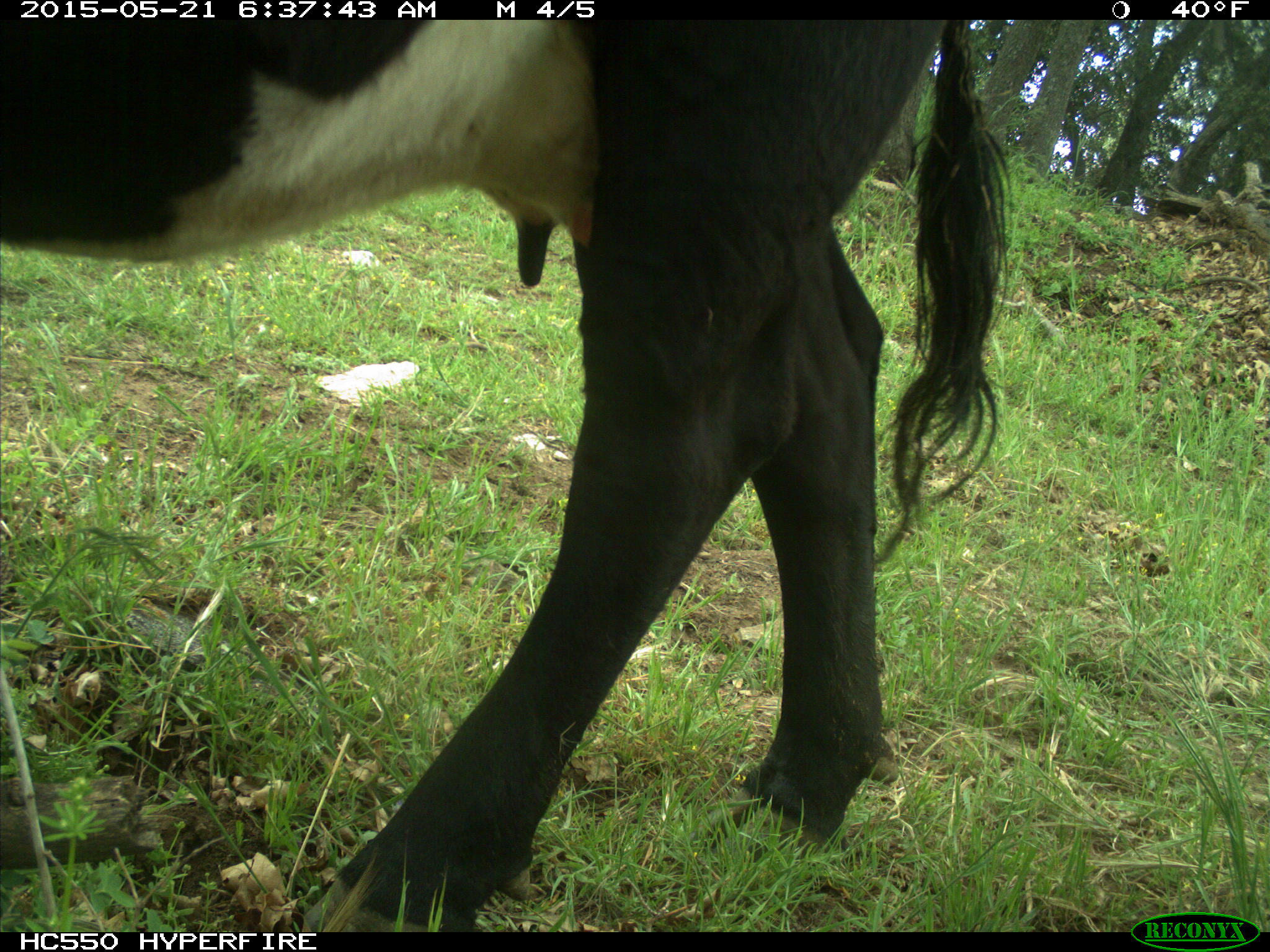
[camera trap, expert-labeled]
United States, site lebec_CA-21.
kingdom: Animalia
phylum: Chordata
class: Mammalia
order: Artiodactyla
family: Bovidae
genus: Bos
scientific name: Bos taurus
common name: domestic cow